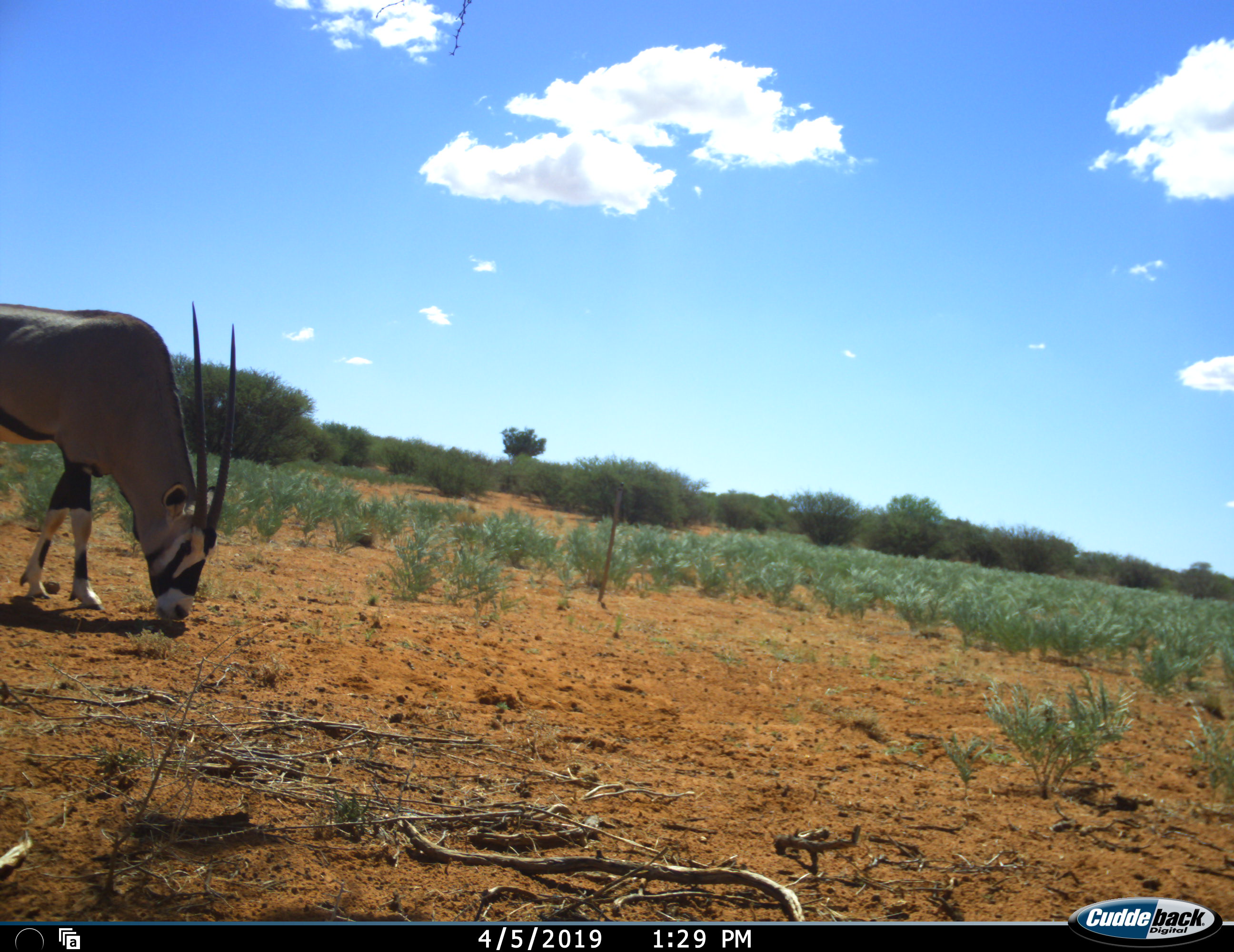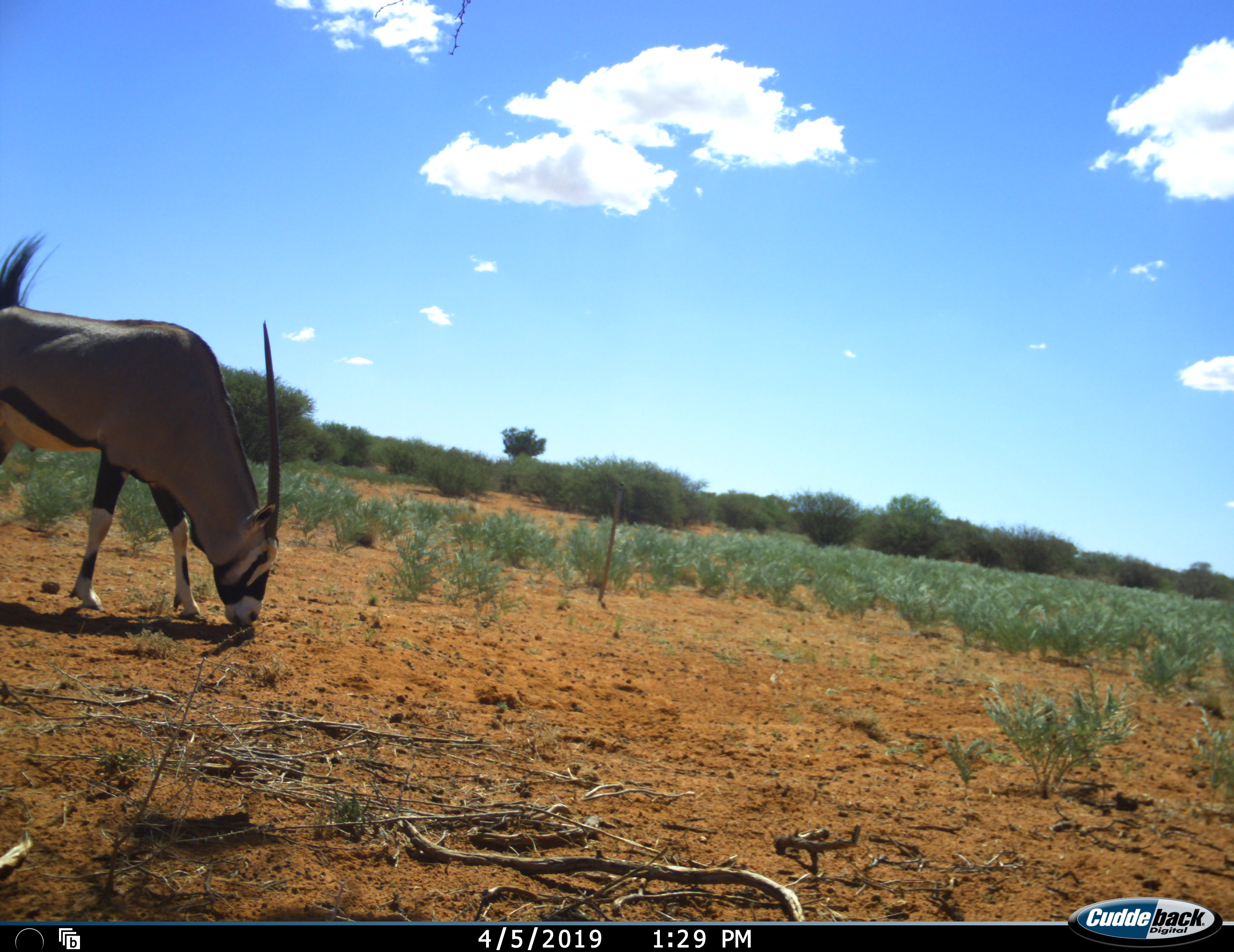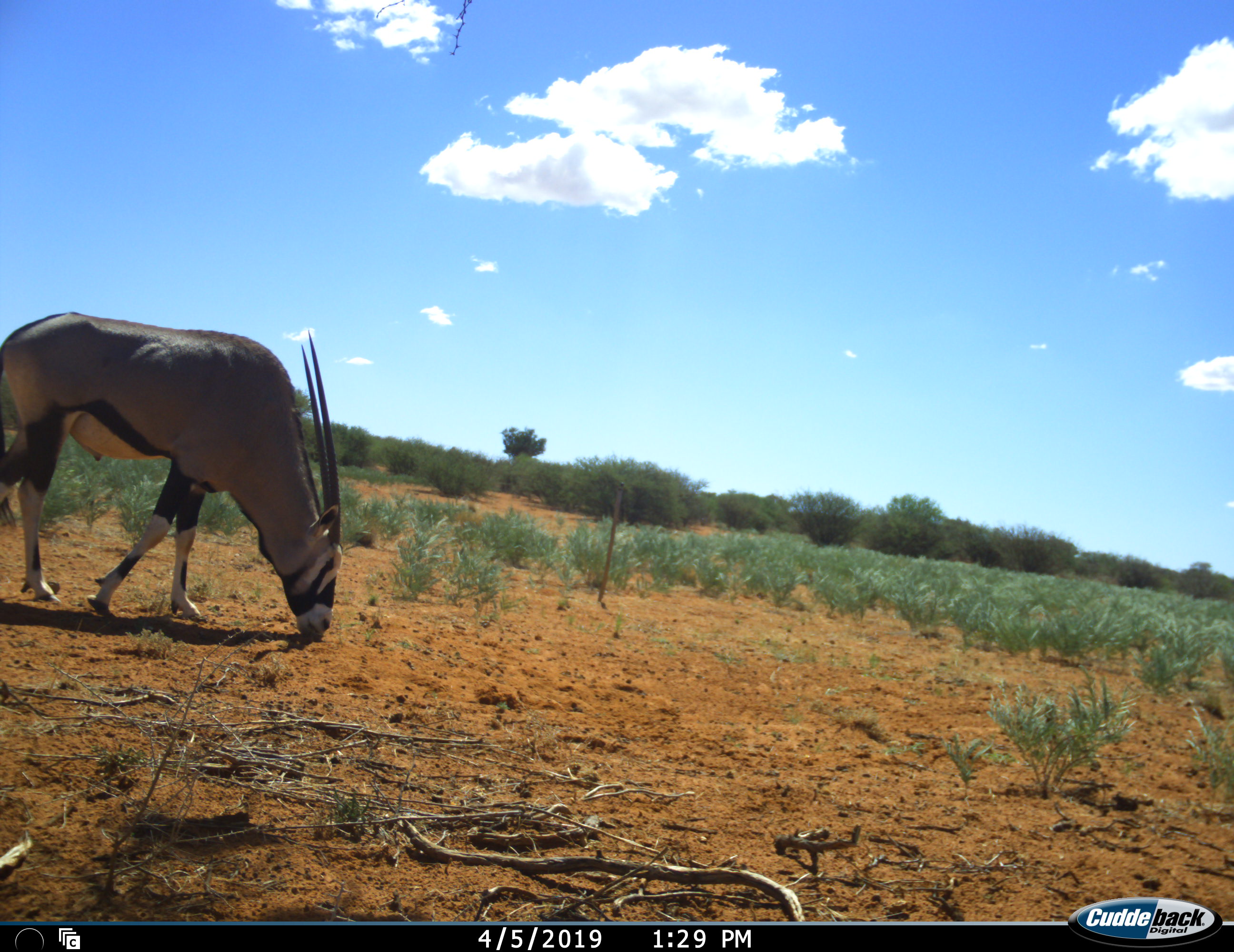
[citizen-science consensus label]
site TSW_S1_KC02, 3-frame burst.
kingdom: Animalia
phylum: Chordata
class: Mammalia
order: Artiodactyla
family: Bovidae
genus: Oryx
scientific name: Oryx gazella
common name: gemsbok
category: oryx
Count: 1.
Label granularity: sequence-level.